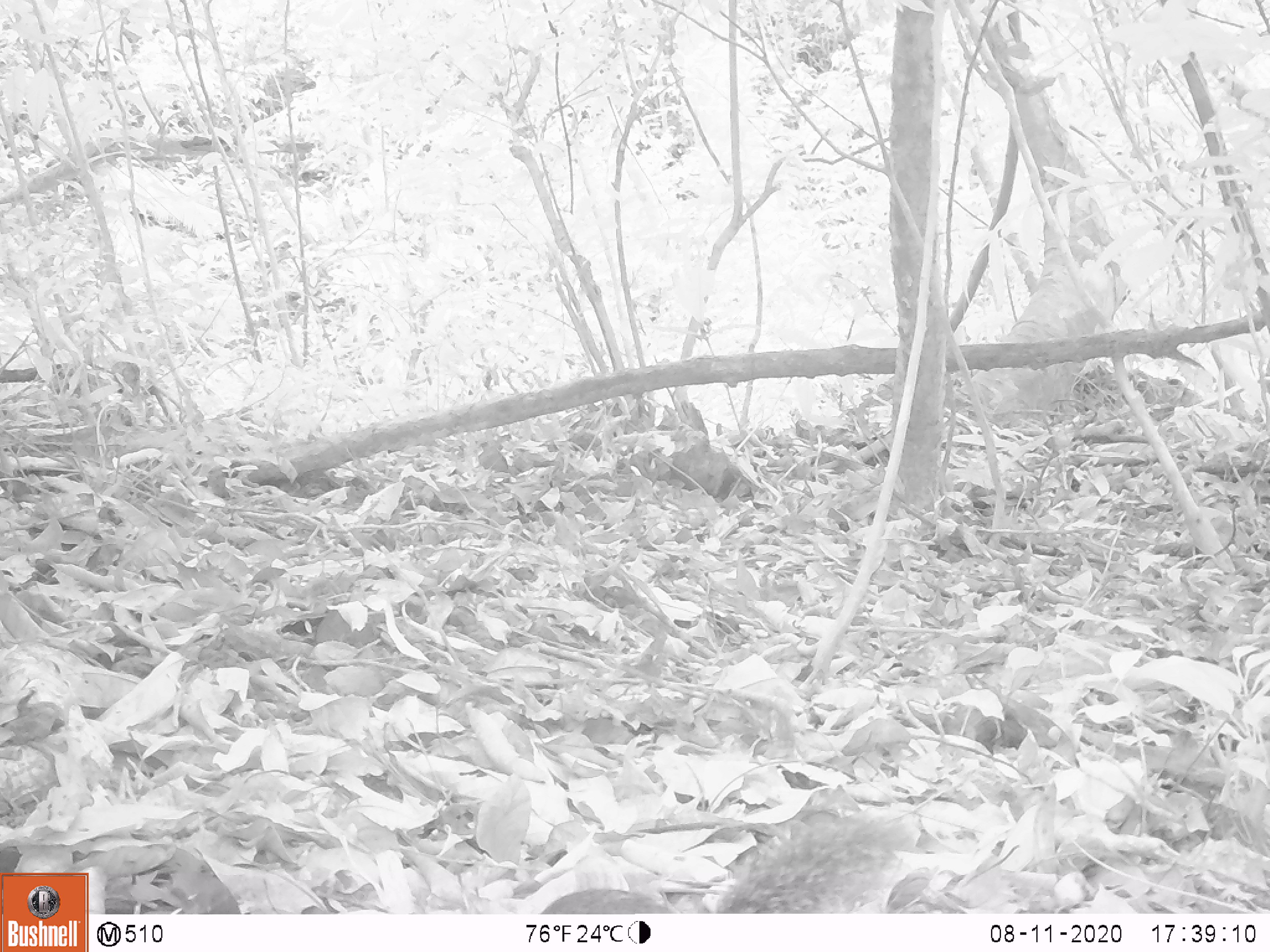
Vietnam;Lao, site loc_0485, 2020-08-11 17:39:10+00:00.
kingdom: Animalia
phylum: Chordata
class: Mammalia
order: Rodentia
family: Sciuridae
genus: Dremomys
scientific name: Dremomys rufigenis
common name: red-cheeked squirrel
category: red cheeked squirrel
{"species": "red cheeked squirrel (red-cheeked squirrel) (Dremomys rufigenis)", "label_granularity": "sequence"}